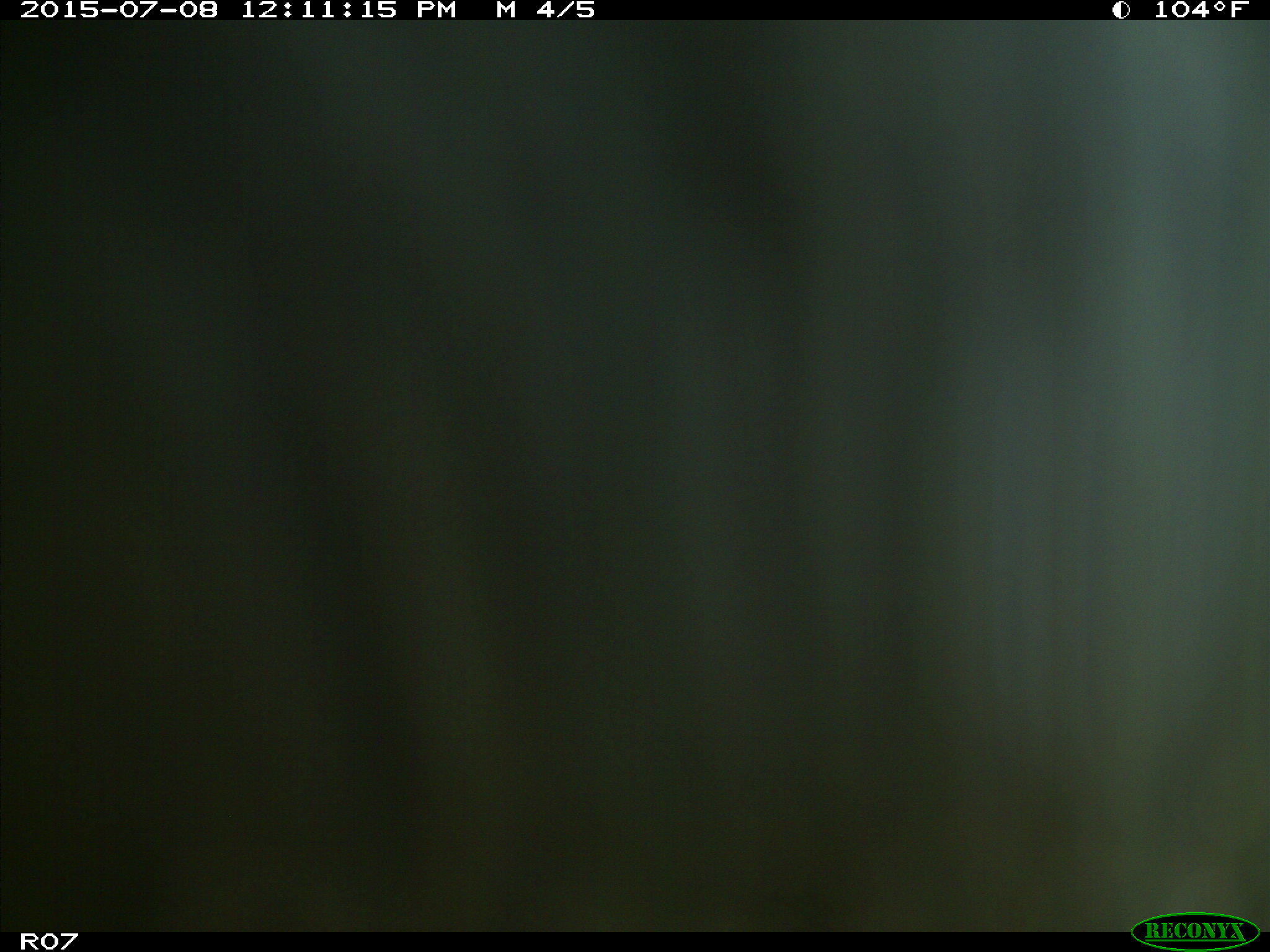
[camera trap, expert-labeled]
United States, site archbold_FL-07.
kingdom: Animalia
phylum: Chordata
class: Mammalia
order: Artiodactyla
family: Bovidae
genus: Bos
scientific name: Bos taurus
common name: domestic cow